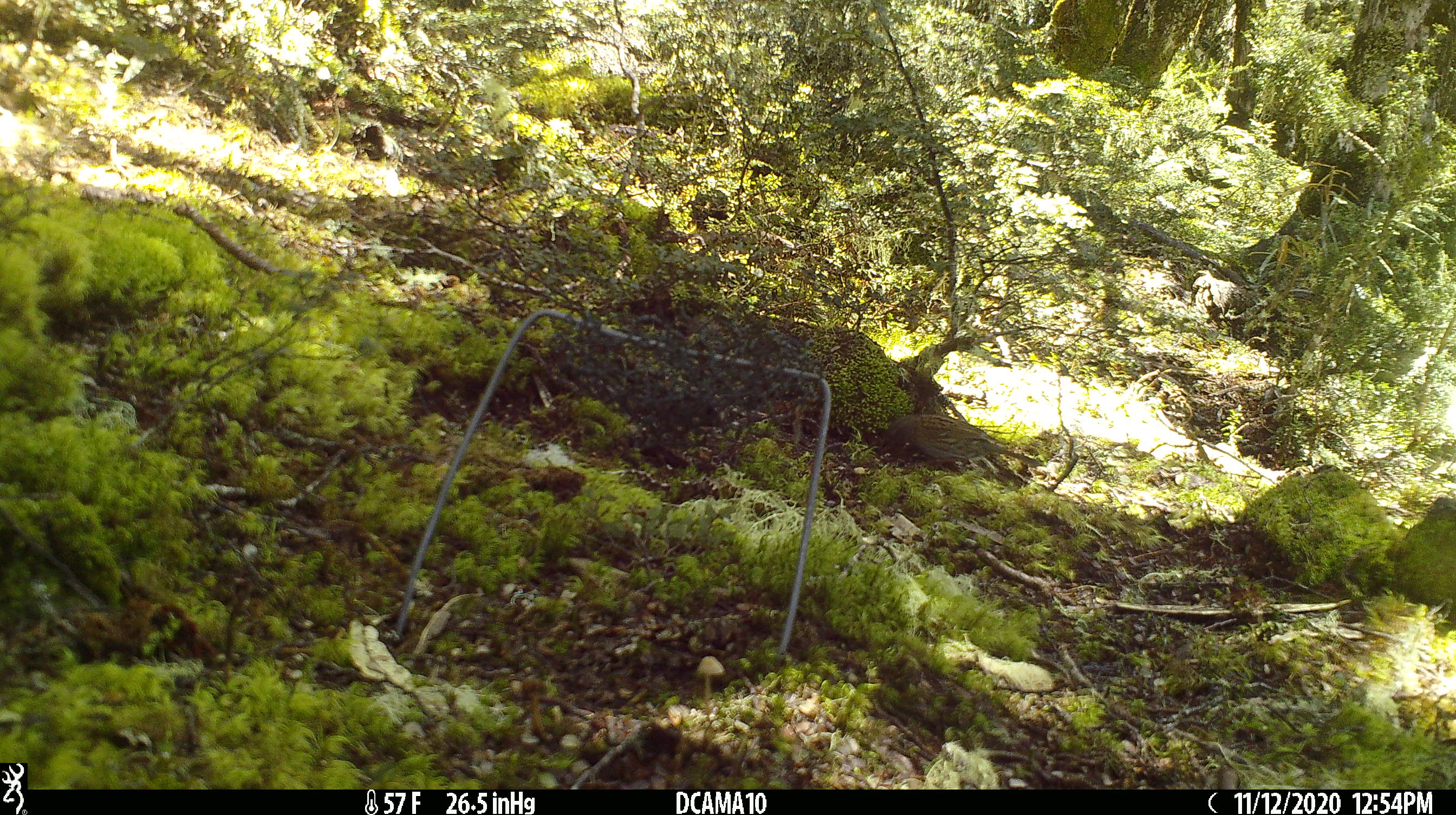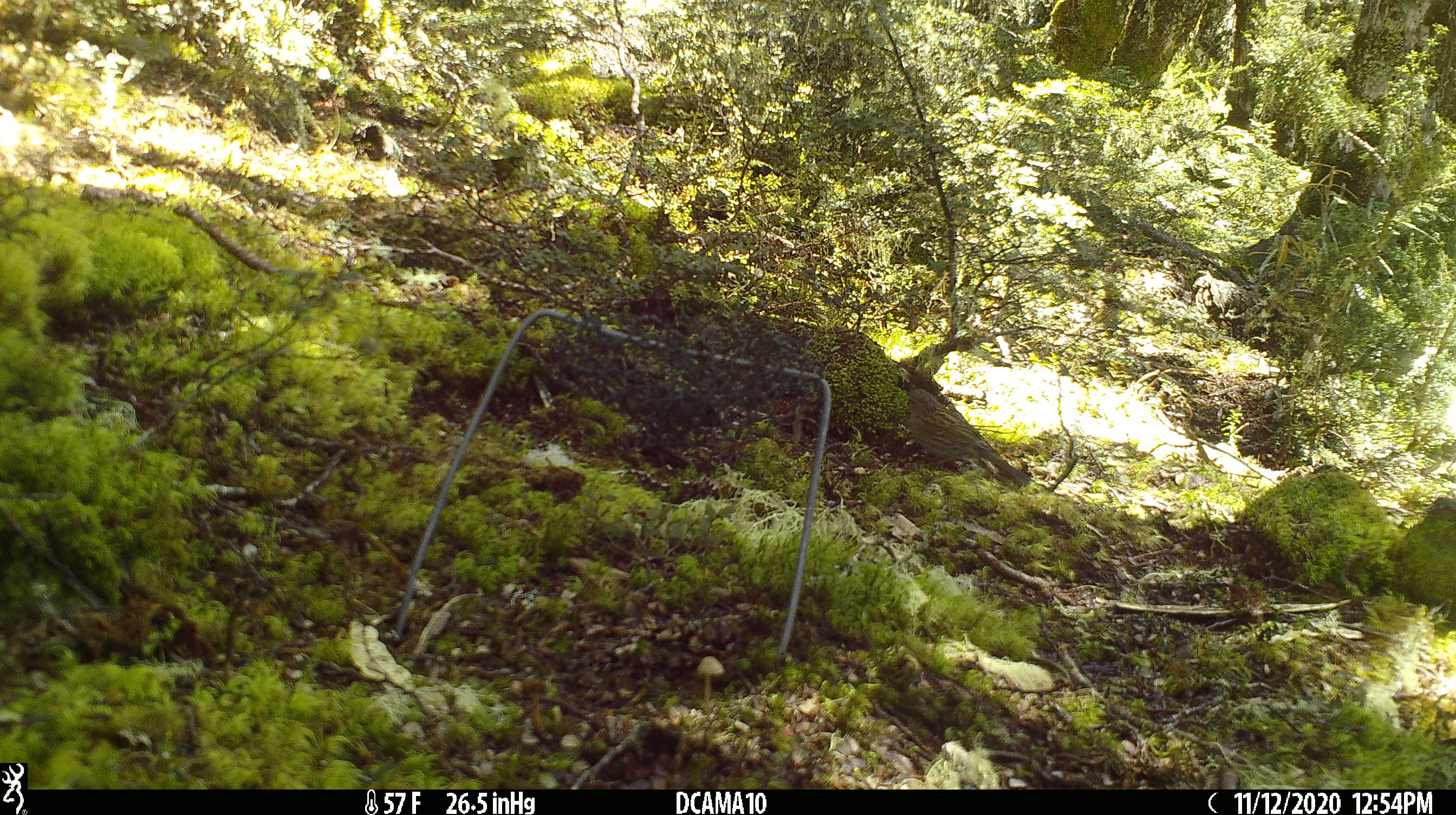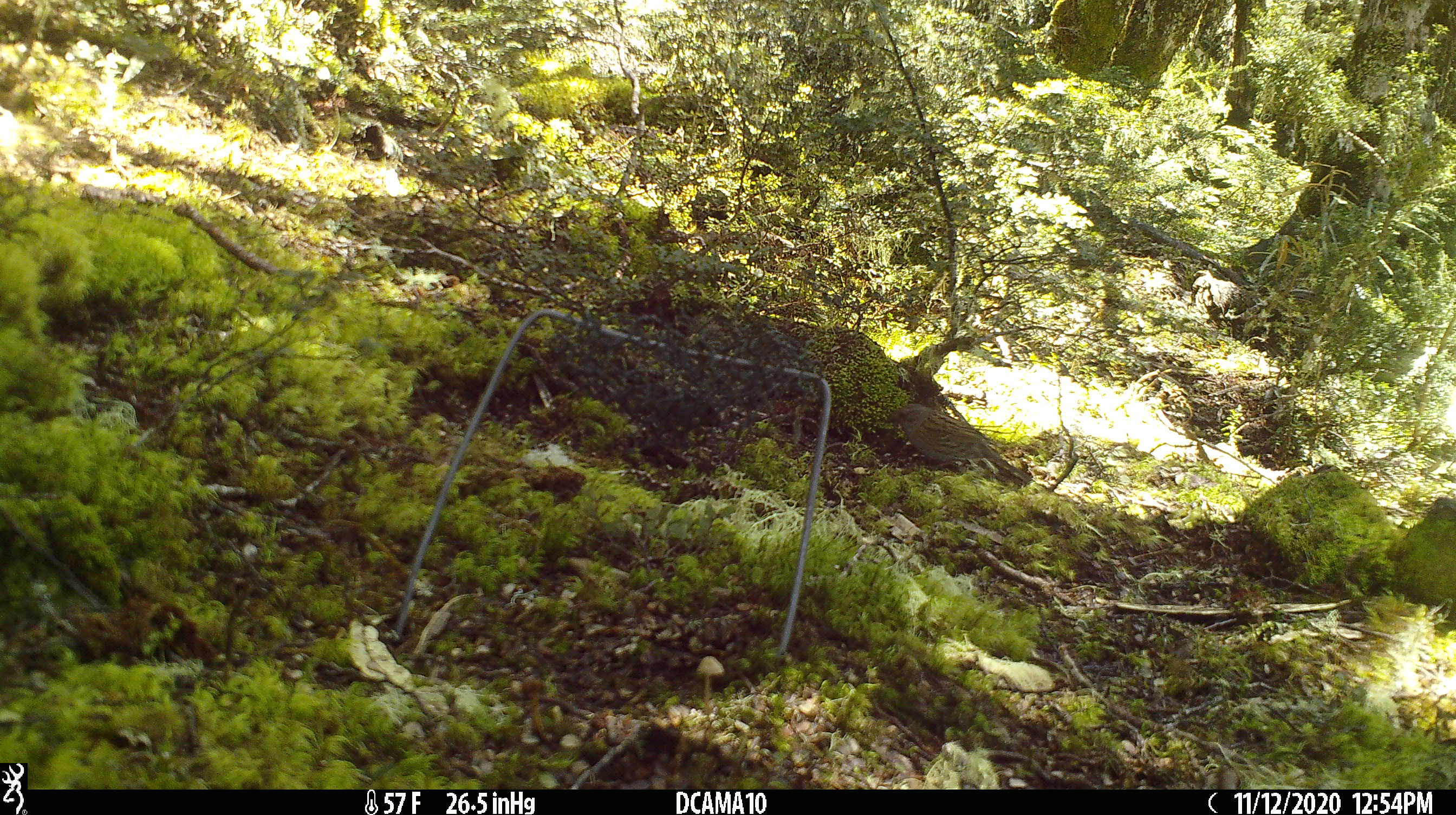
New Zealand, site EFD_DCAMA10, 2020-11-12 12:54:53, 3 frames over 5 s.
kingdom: Animalia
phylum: Chordata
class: Aves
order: Passeriformes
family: Prunellidae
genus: Prunella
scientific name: Prunella modularis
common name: dunnock